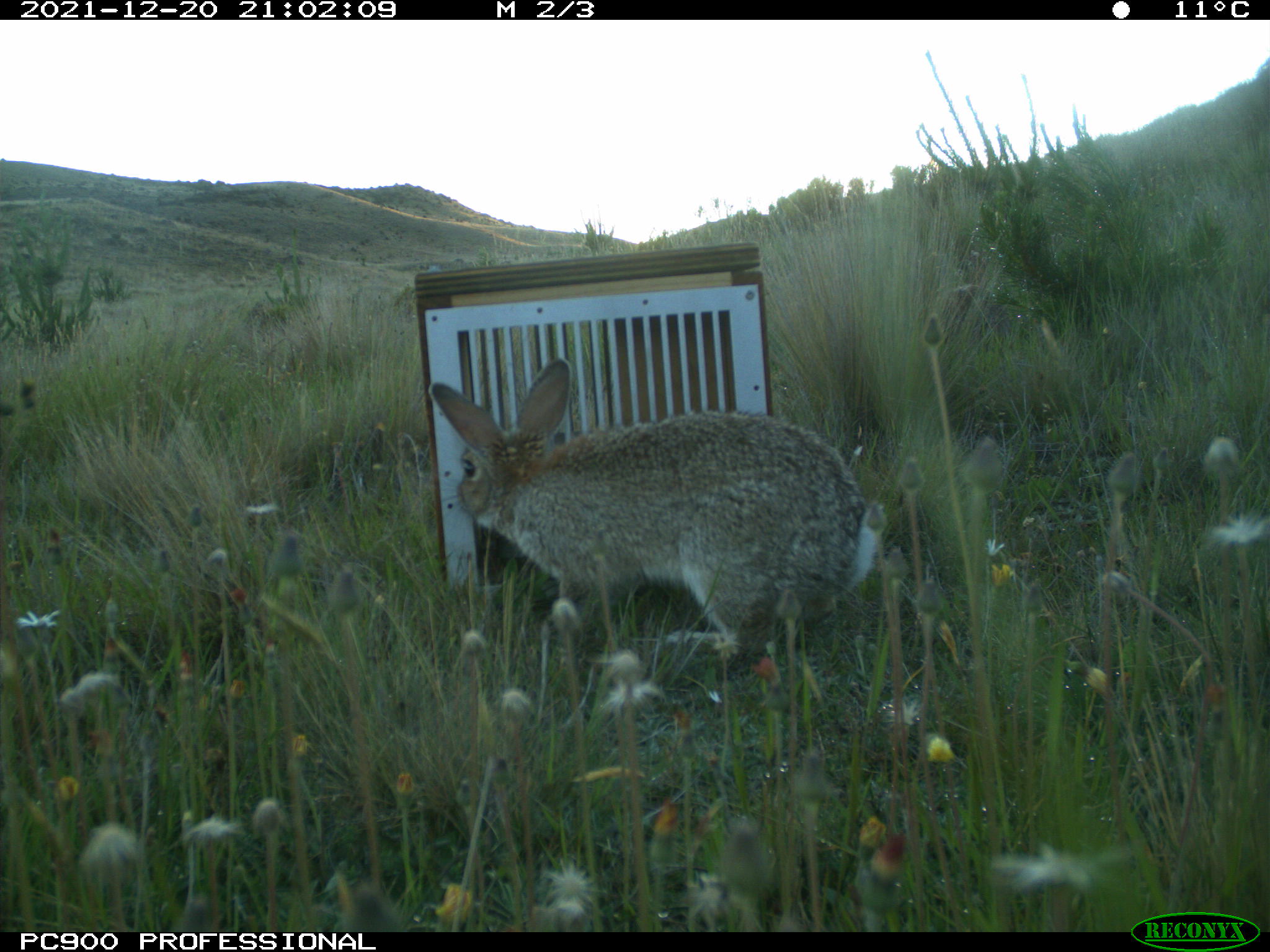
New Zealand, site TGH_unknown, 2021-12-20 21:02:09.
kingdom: Animalia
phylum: Chordata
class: Mammalia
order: Lagomorpha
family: Leporidae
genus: Oryctolagus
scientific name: Oryctolagus cuniculus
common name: european rabbit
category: rabbit